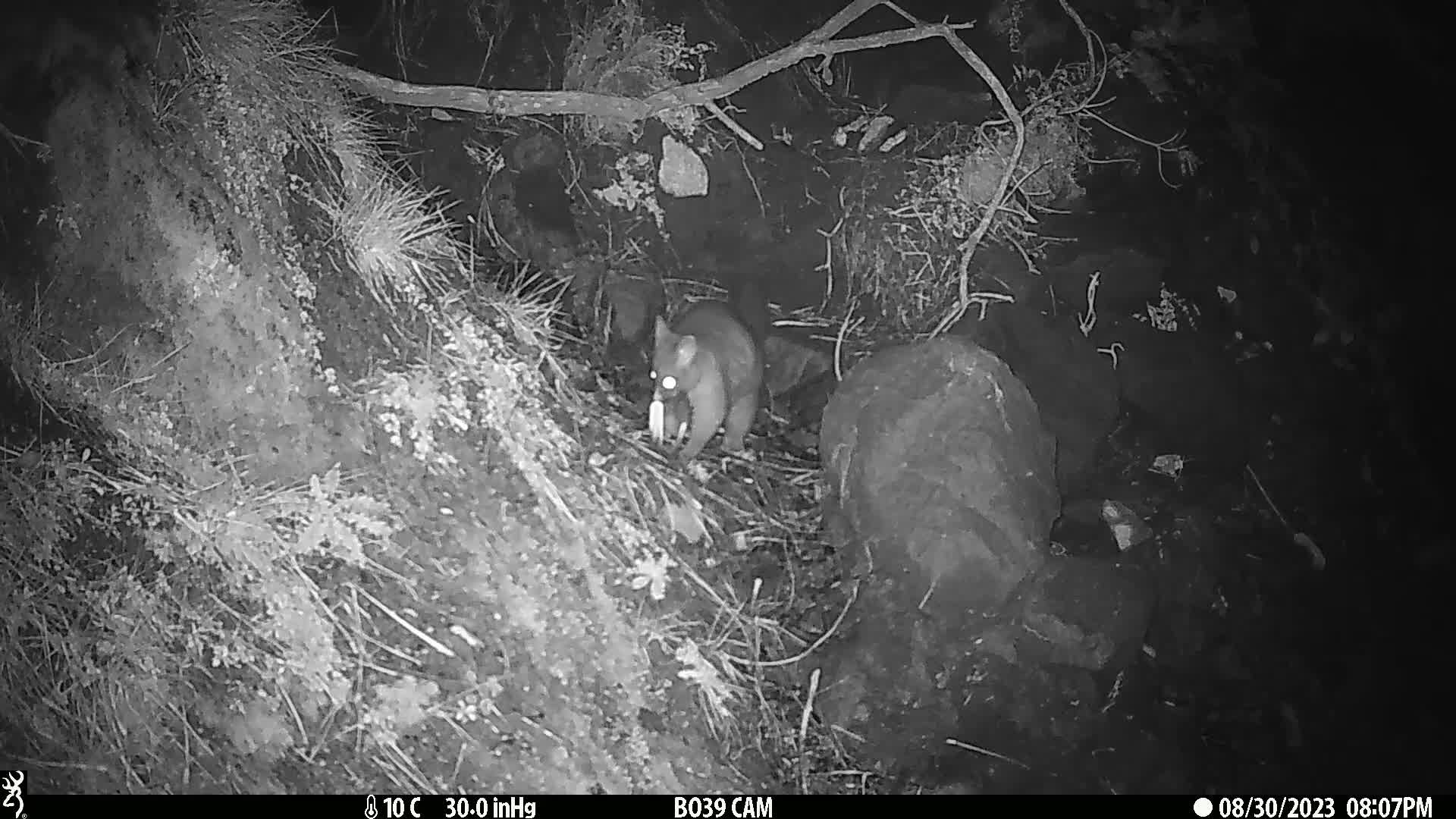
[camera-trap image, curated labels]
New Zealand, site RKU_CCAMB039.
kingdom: Animalia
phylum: Chordata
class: Mammalia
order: Diprotodontia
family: Phalangeridae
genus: Trichosurus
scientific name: Trichosurus vulpecula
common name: common brushtail possum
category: possum